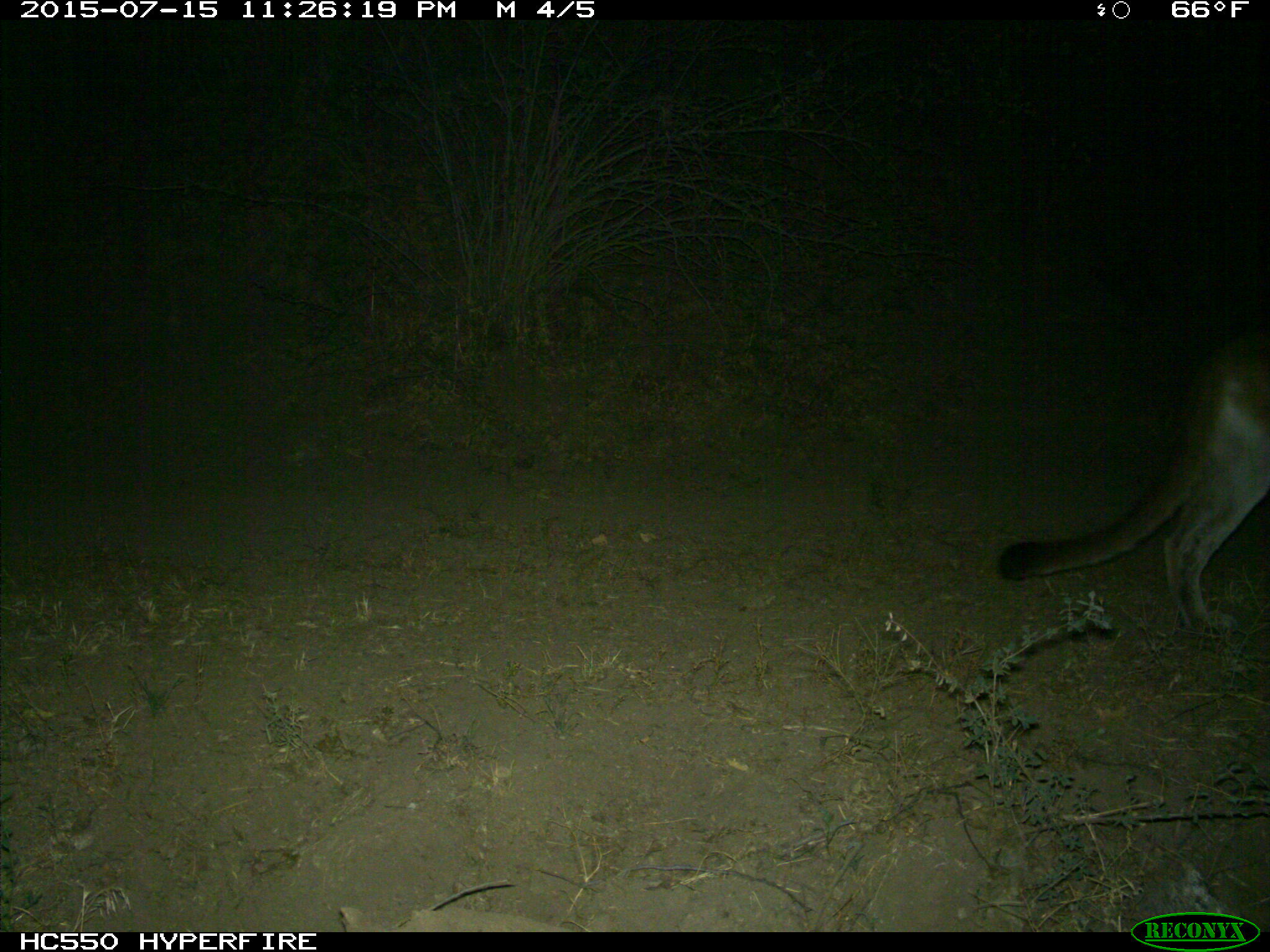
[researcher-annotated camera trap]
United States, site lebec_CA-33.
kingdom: Animalia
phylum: Chordata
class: Mammalia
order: Carnivora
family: Felidae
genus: Puma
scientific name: Puma concolor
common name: mountain lion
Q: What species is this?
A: Puma concolor (mountain lion).